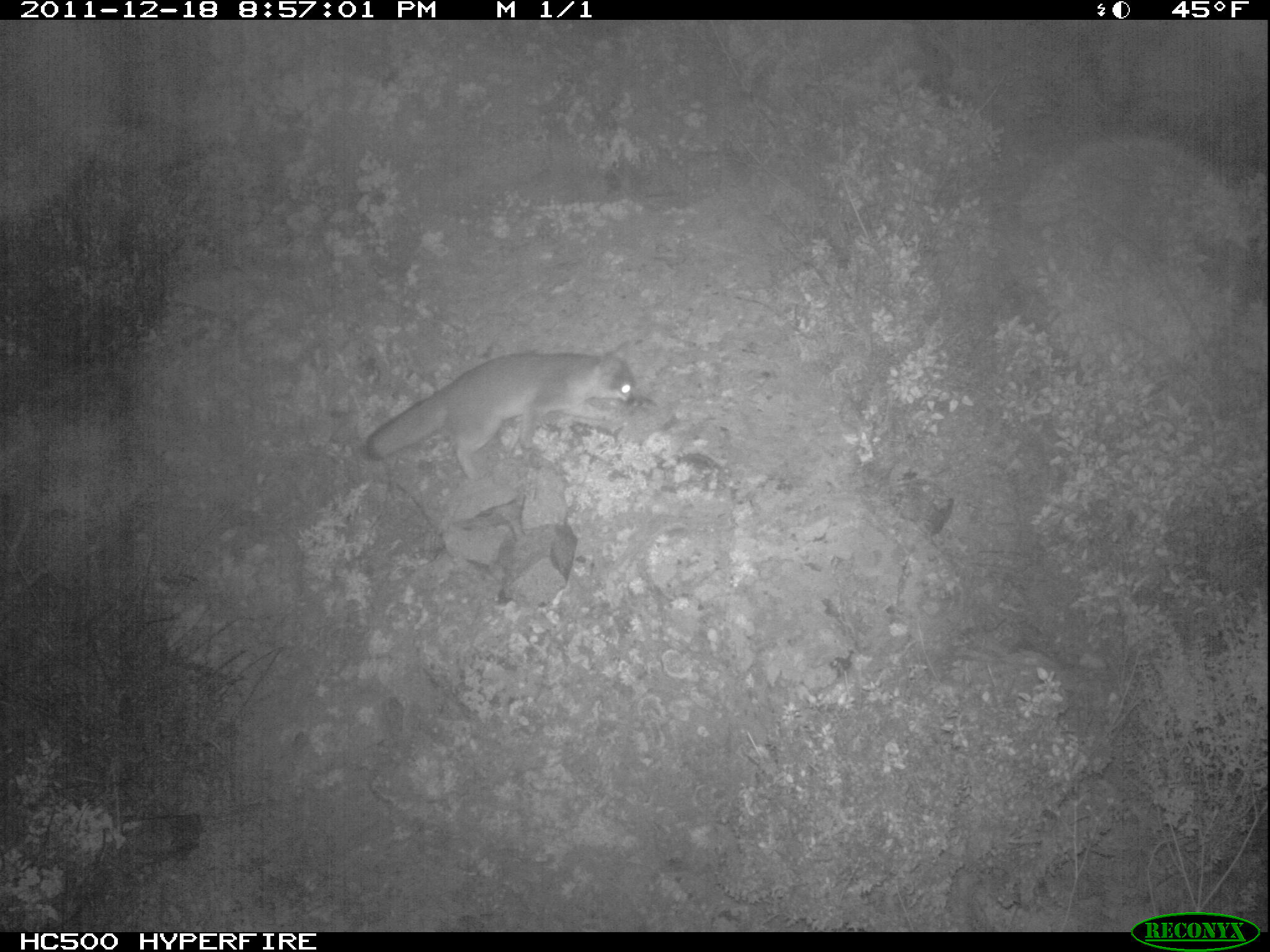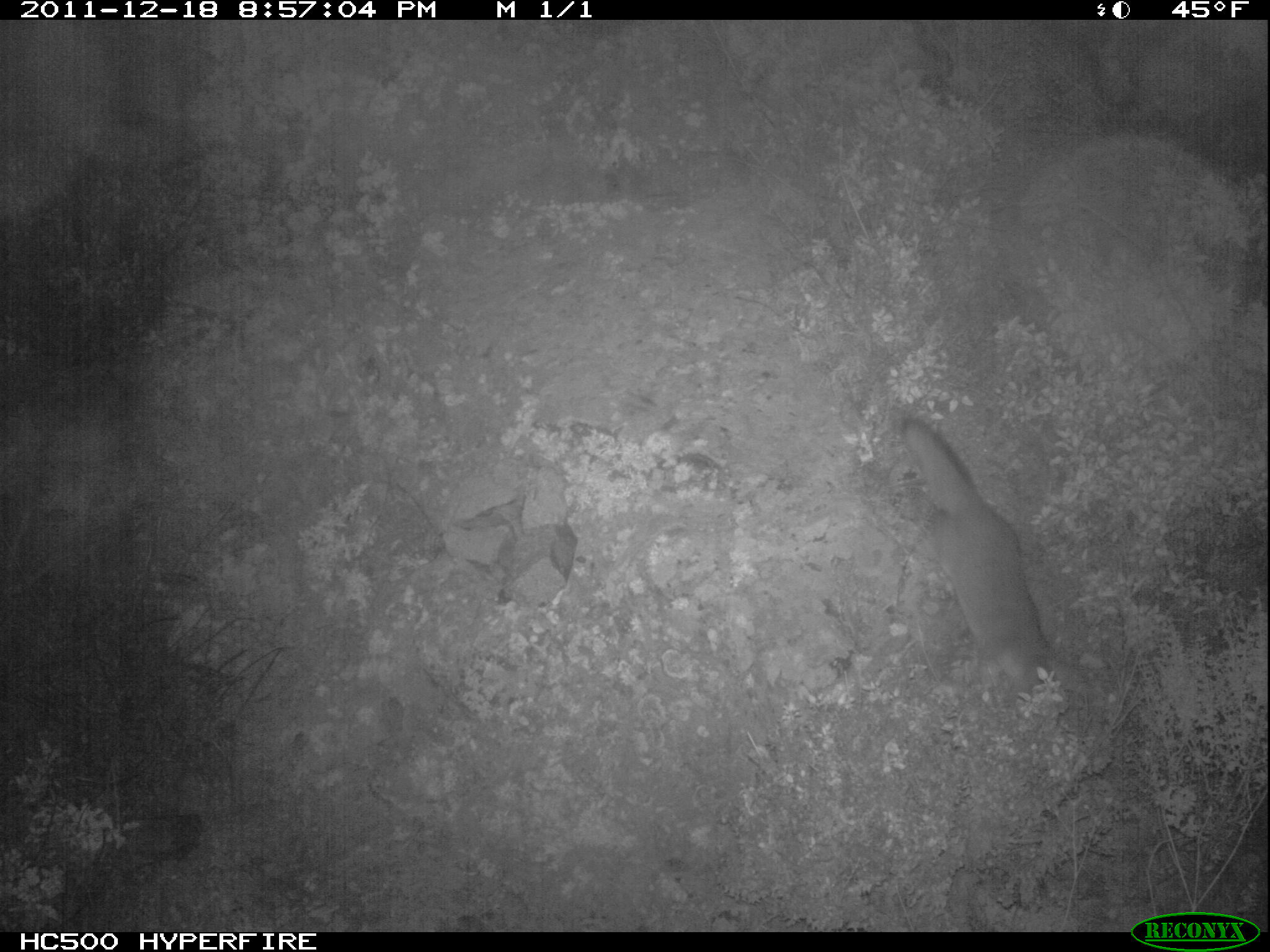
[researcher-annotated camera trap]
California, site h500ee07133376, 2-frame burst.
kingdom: Animalia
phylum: Chordata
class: Mammalia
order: Carnivora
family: Canidae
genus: Urocyon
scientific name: Urocyon littoralis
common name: island fox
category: fox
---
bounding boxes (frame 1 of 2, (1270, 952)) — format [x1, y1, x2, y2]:
fox: [366, 340, 644, 482]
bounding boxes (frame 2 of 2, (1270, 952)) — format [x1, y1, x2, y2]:
fox: [900, 418, 1085, 694]